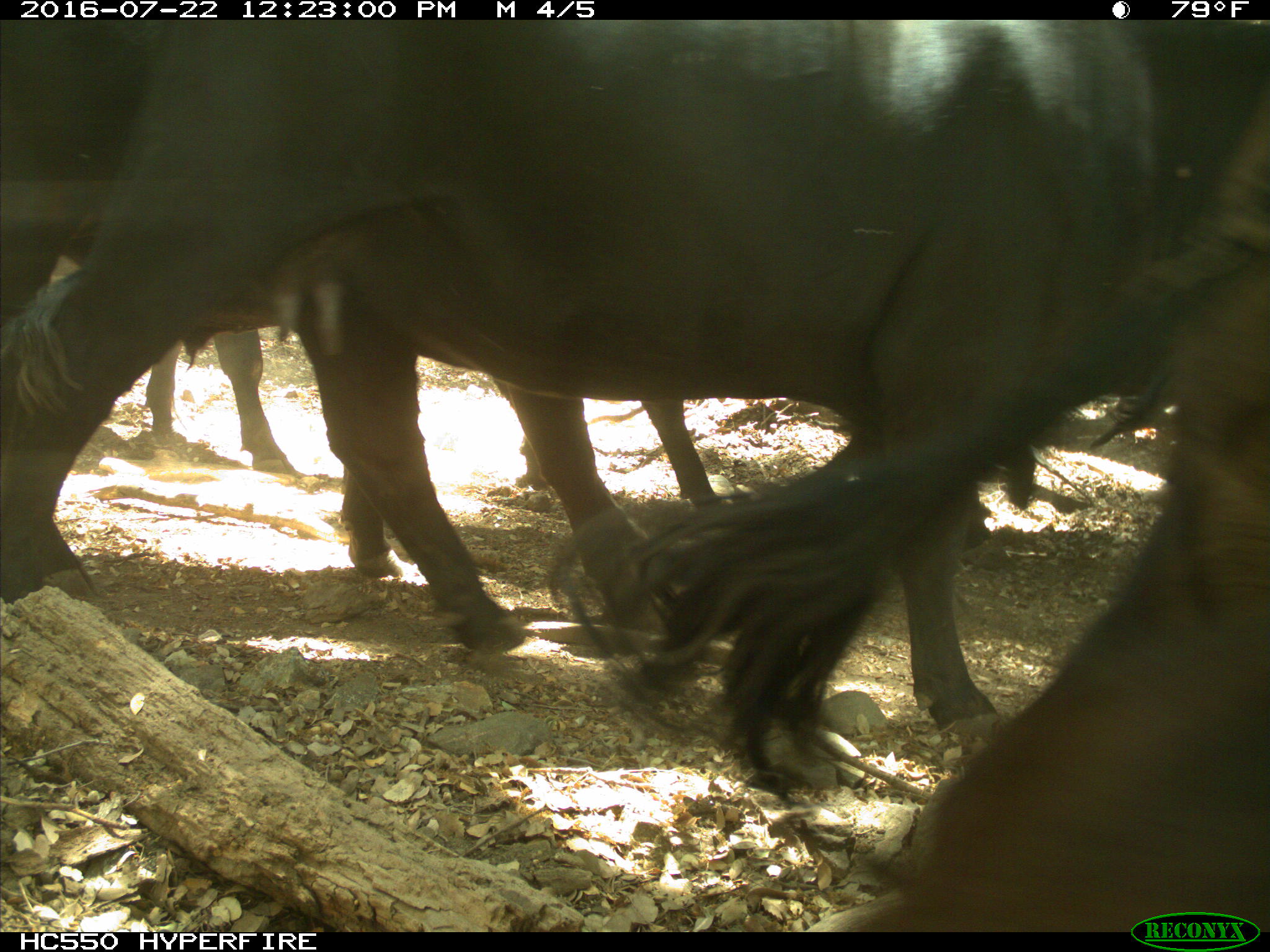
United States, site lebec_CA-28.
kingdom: Animalia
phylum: Chordata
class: Mammalia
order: Artiodactyla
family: Bovidae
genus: Bos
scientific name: Bos taurus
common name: domestic cow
Bos taurus (domestic cow).